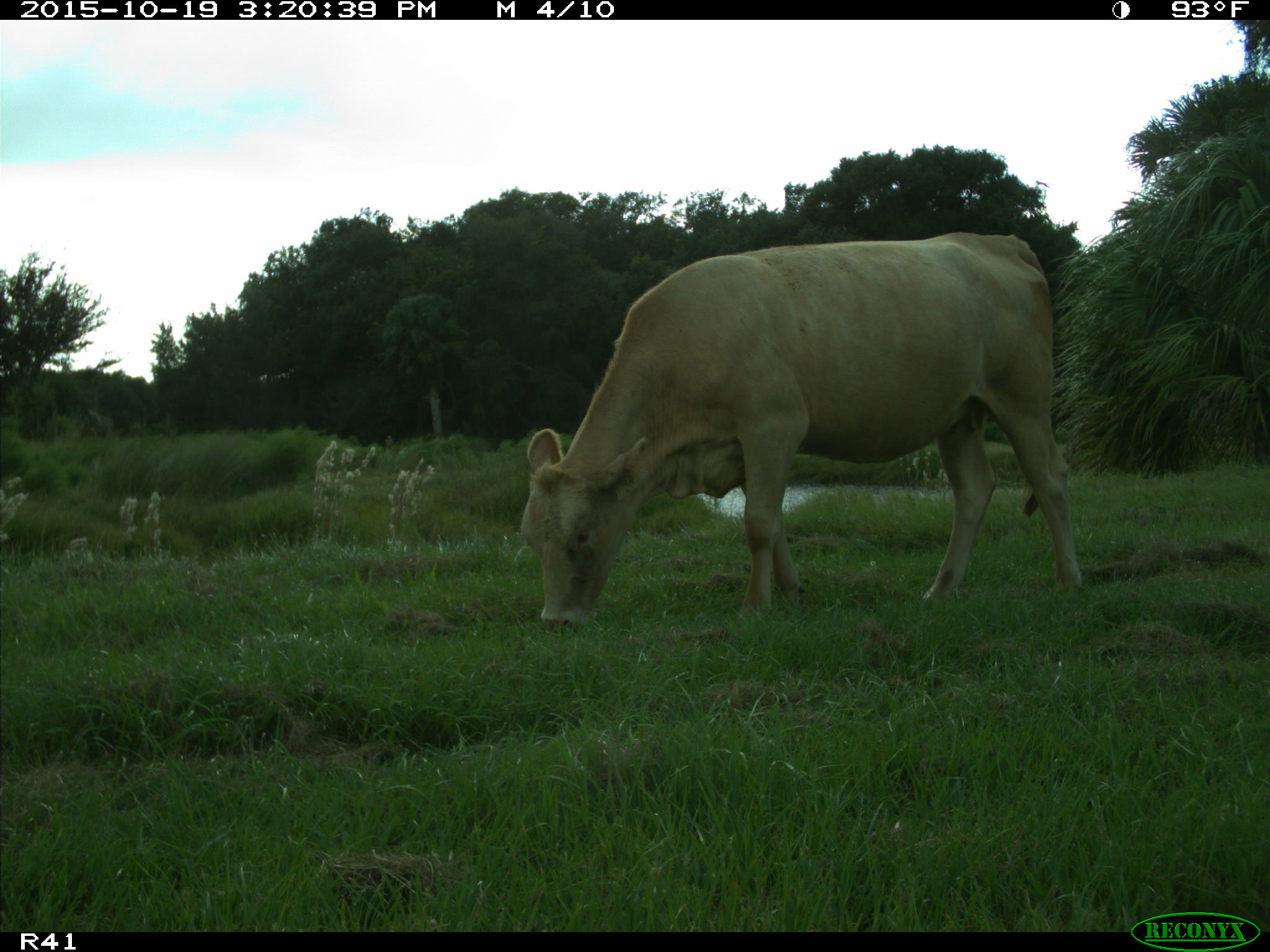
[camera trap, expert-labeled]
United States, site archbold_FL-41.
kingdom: Animalia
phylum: Chordata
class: Mammalia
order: Artiodactyla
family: Bovidae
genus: Bos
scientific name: Bos taurus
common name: domestic cow